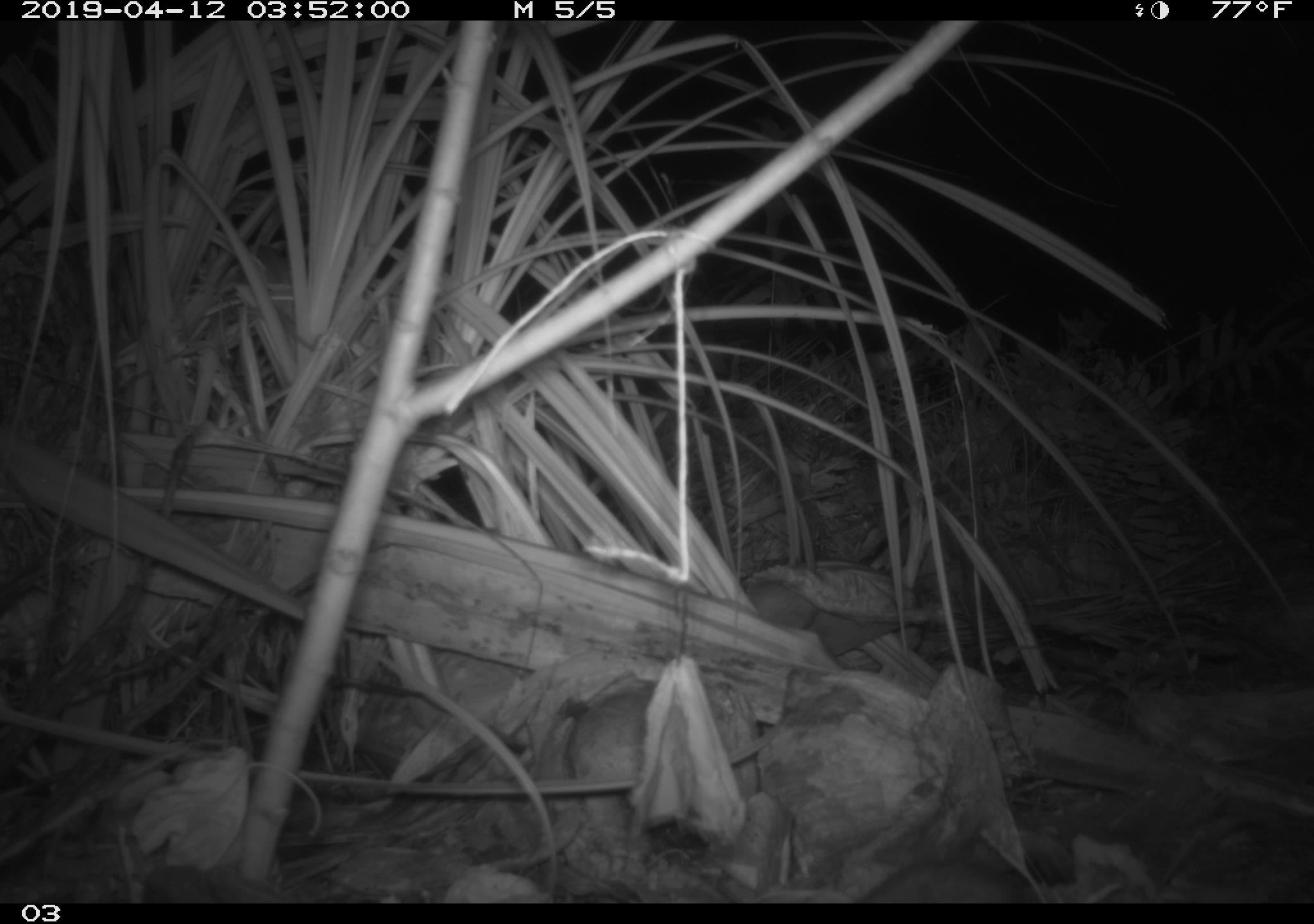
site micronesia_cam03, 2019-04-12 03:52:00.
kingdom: Animalia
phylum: Chordata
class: Mammalia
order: Rodentia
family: Muridae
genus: Rattus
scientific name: Rattus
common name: rat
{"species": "rat (Rattus)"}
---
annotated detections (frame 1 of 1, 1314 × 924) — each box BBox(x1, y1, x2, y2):
rat: BBox(853, 854, 1036, 901)